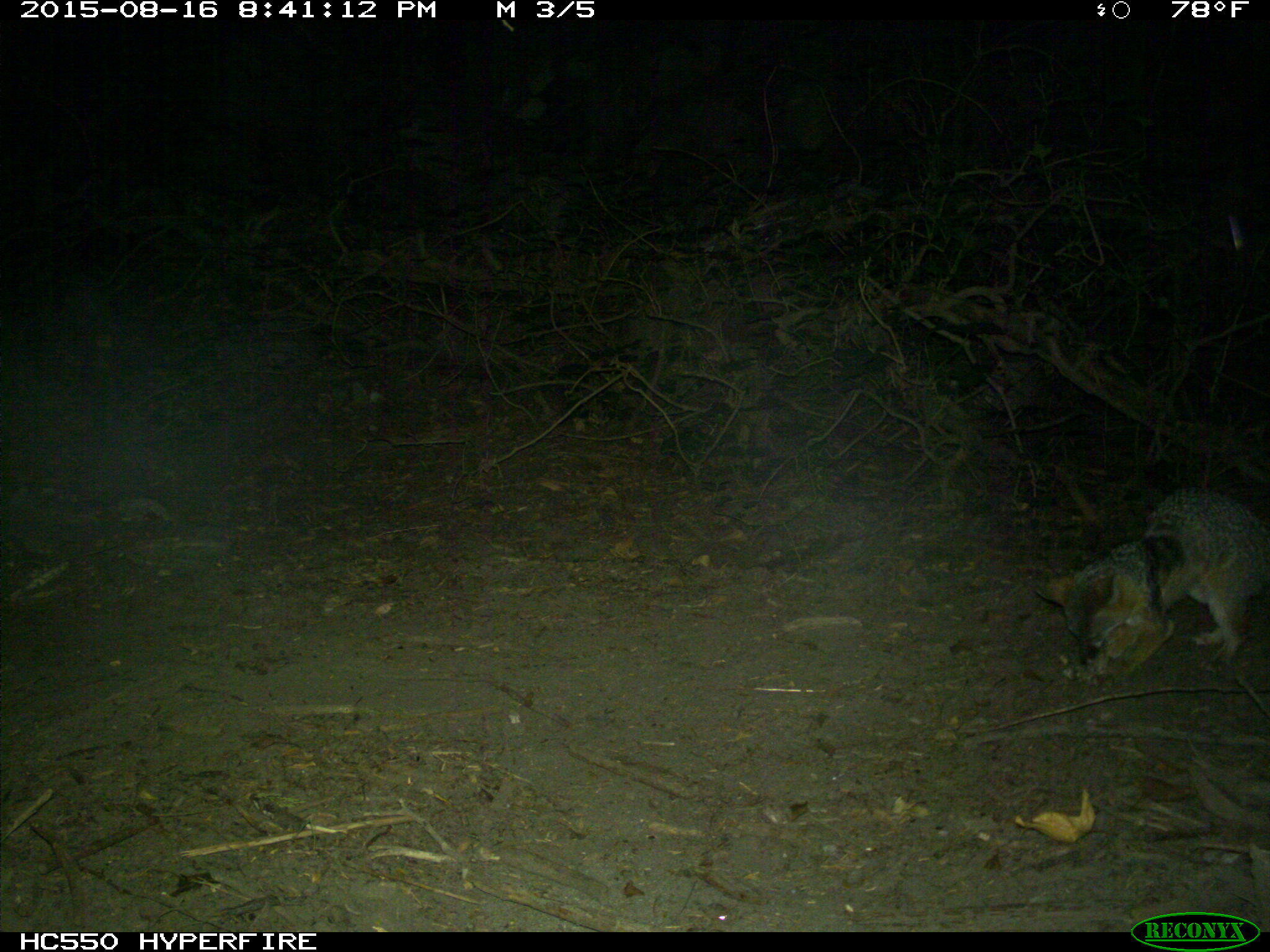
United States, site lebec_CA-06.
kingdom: Animalia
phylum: Chordata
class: Mammalia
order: Carnivora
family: Canidae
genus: Urocyon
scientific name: Urocyon cinereoargenteus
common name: gray fox